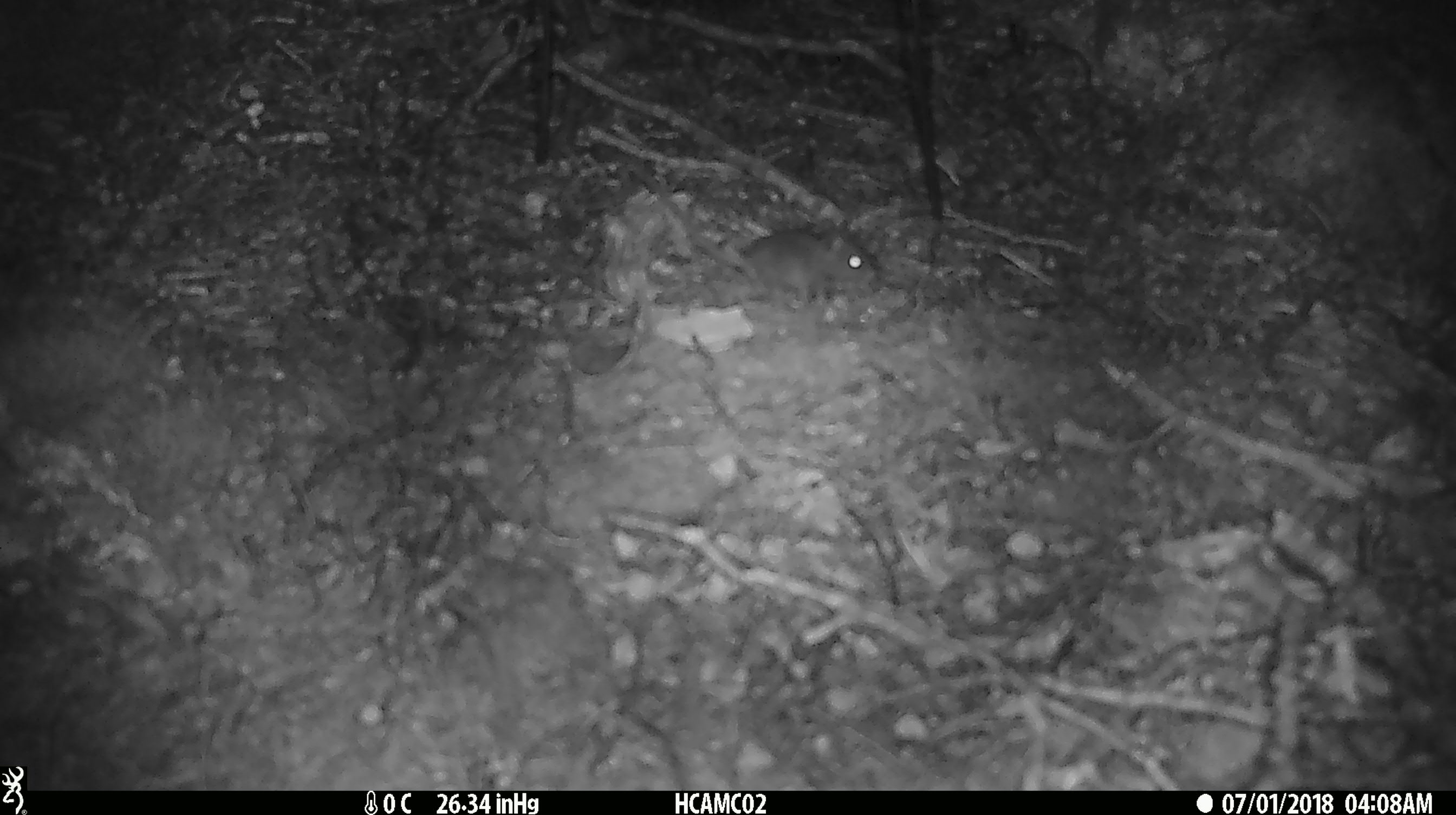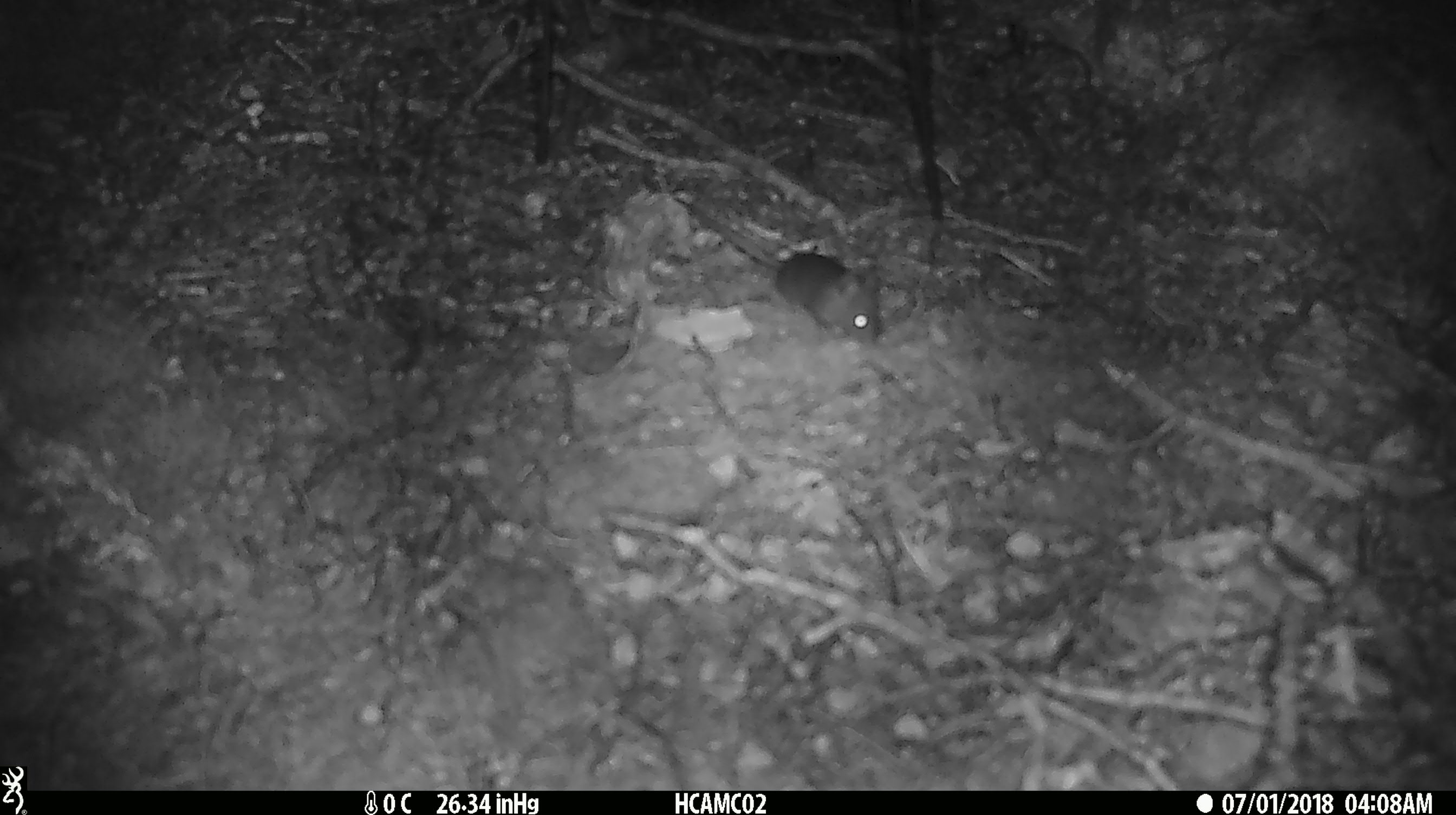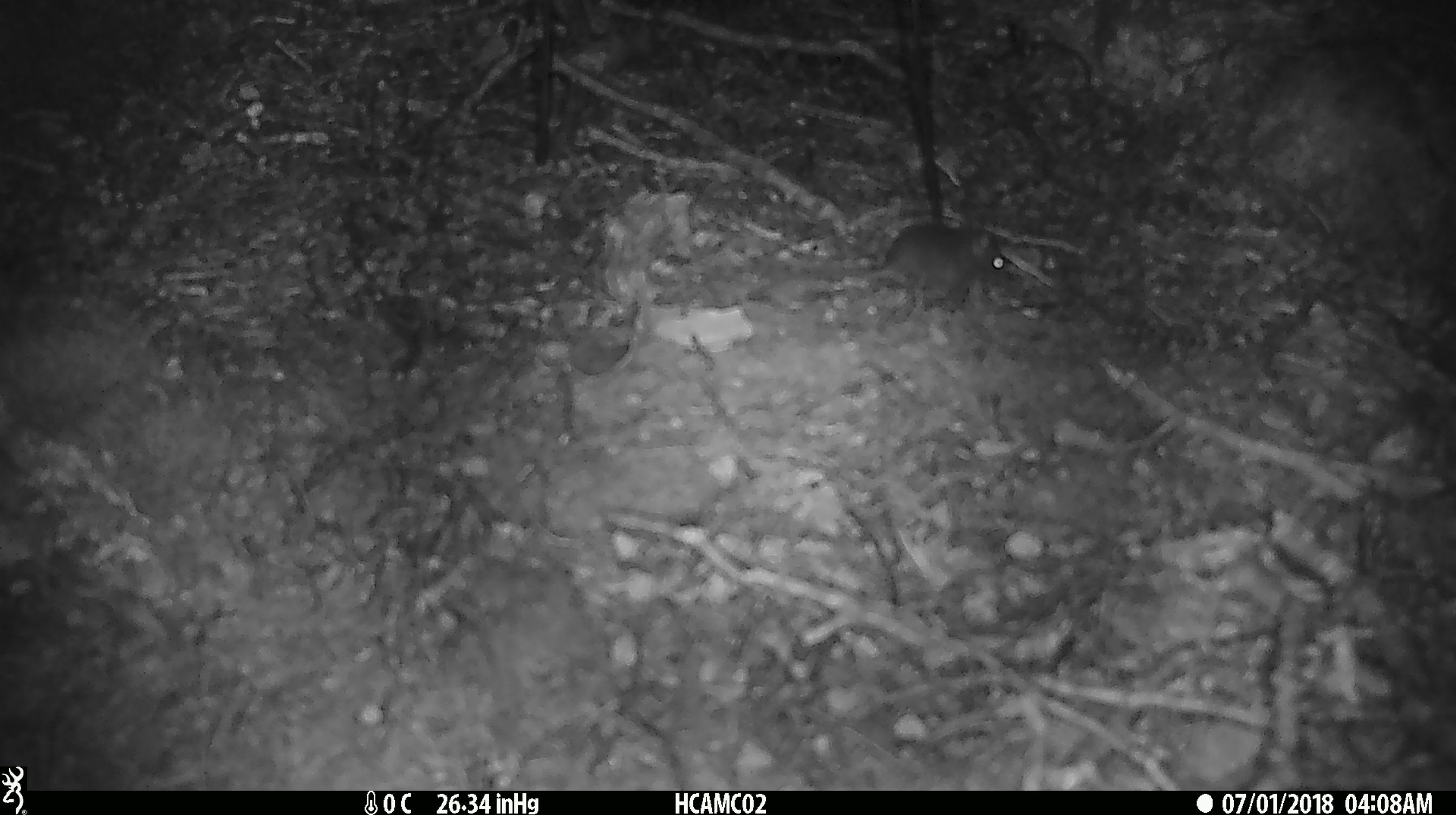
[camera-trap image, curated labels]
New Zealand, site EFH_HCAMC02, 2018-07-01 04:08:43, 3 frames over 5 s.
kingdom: Animalia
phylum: Chordata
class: Mammalia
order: Rodentia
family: Muridae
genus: Mus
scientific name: Mus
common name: mouse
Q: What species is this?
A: Mouse (Mus).